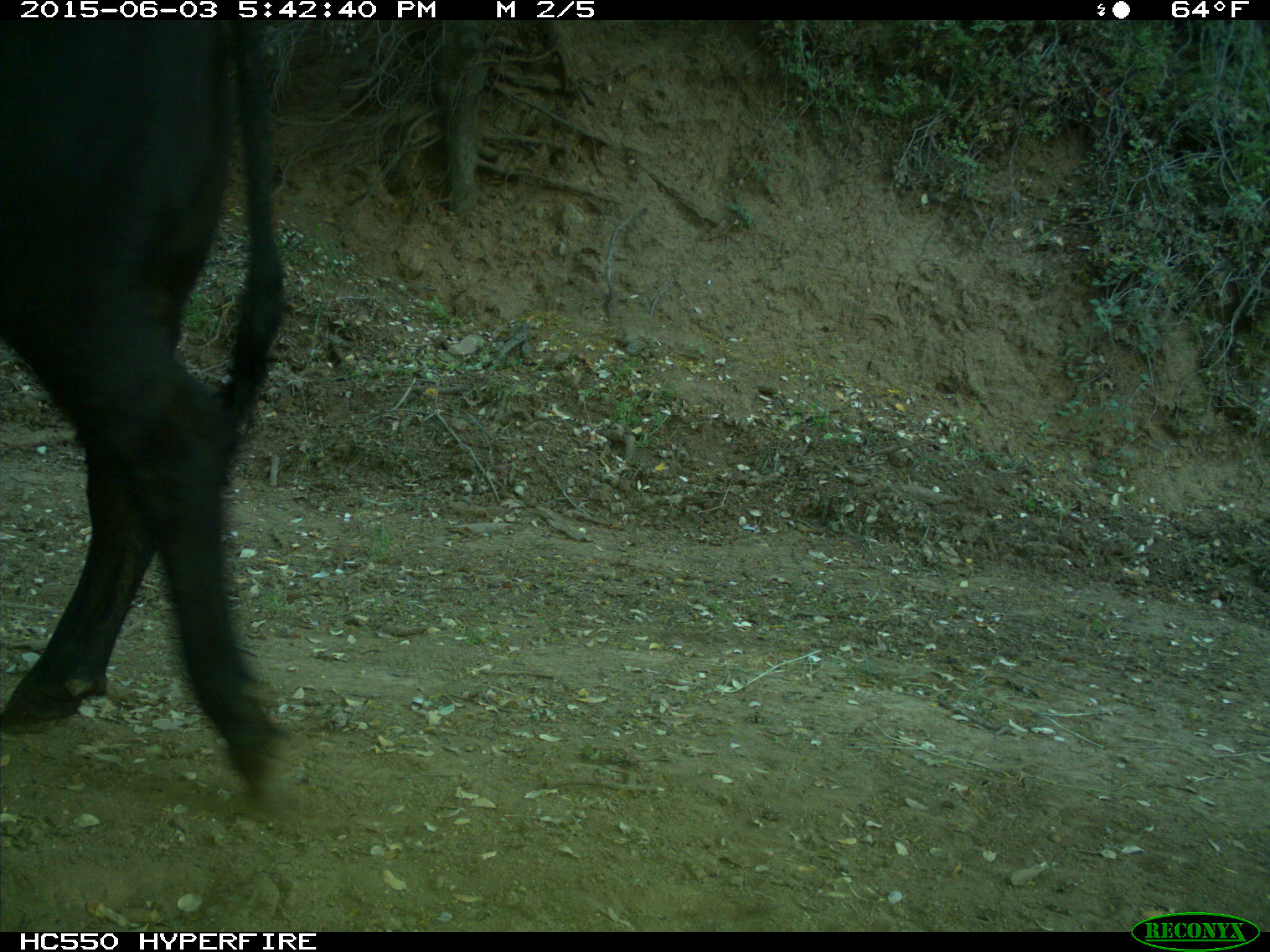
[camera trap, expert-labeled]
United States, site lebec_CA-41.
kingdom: Animalia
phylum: Chordata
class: Mammalia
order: Artiodactyla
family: Bovidae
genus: Bos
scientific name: Bos taurus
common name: domestic cow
Bos taurus (domestic cow).